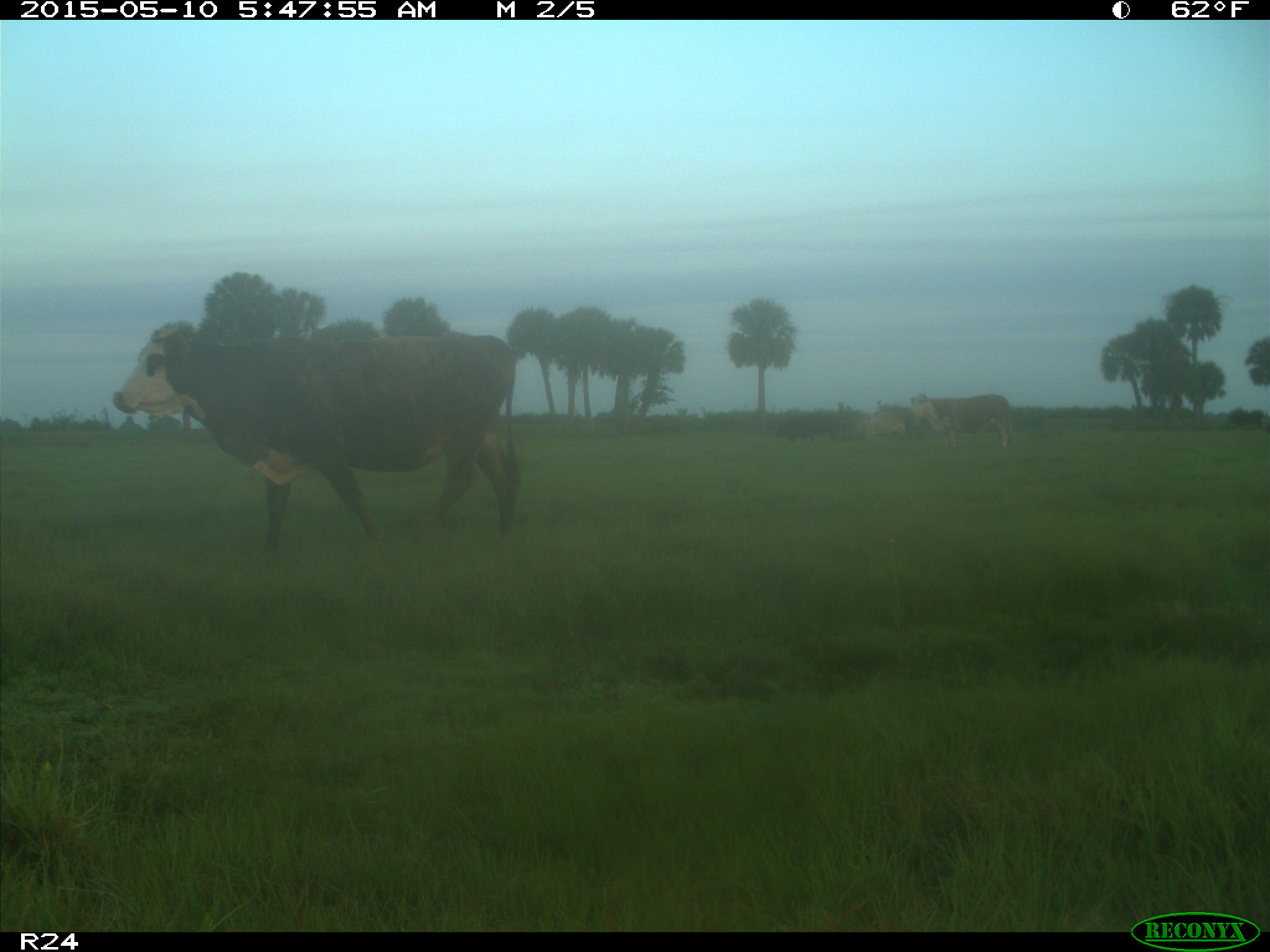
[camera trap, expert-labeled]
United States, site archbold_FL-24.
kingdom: Animalia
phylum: Chordata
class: Mammalia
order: Artiodactyla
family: Bovidae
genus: Bos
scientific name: Bos taurus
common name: domestic cow